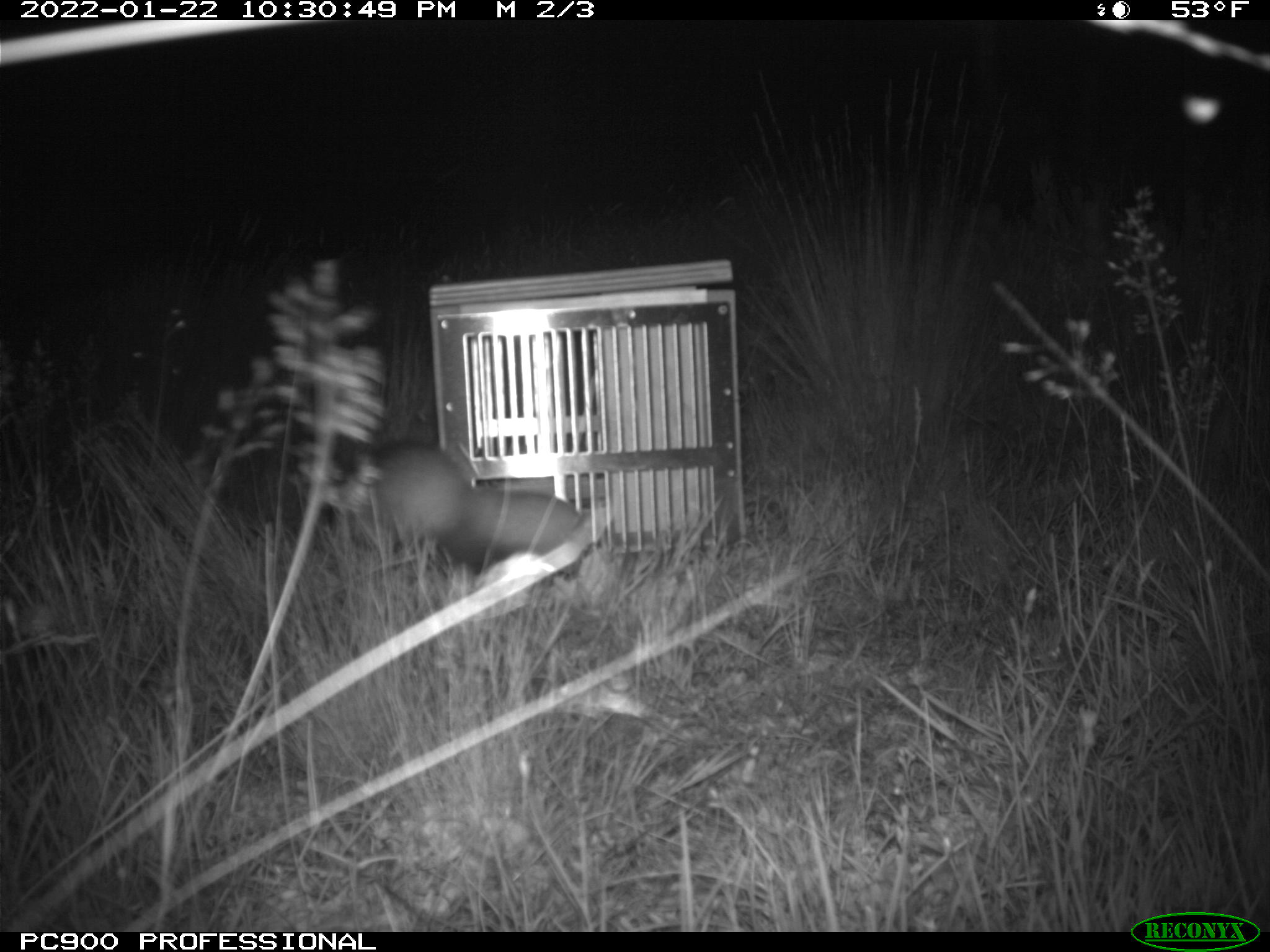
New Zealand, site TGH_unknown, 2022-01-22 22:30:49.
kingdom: Animalia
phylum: Chordata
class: Mammalia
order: Carnivora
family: Mustelidae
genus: Mustela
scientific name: Mustela furo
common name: ferret